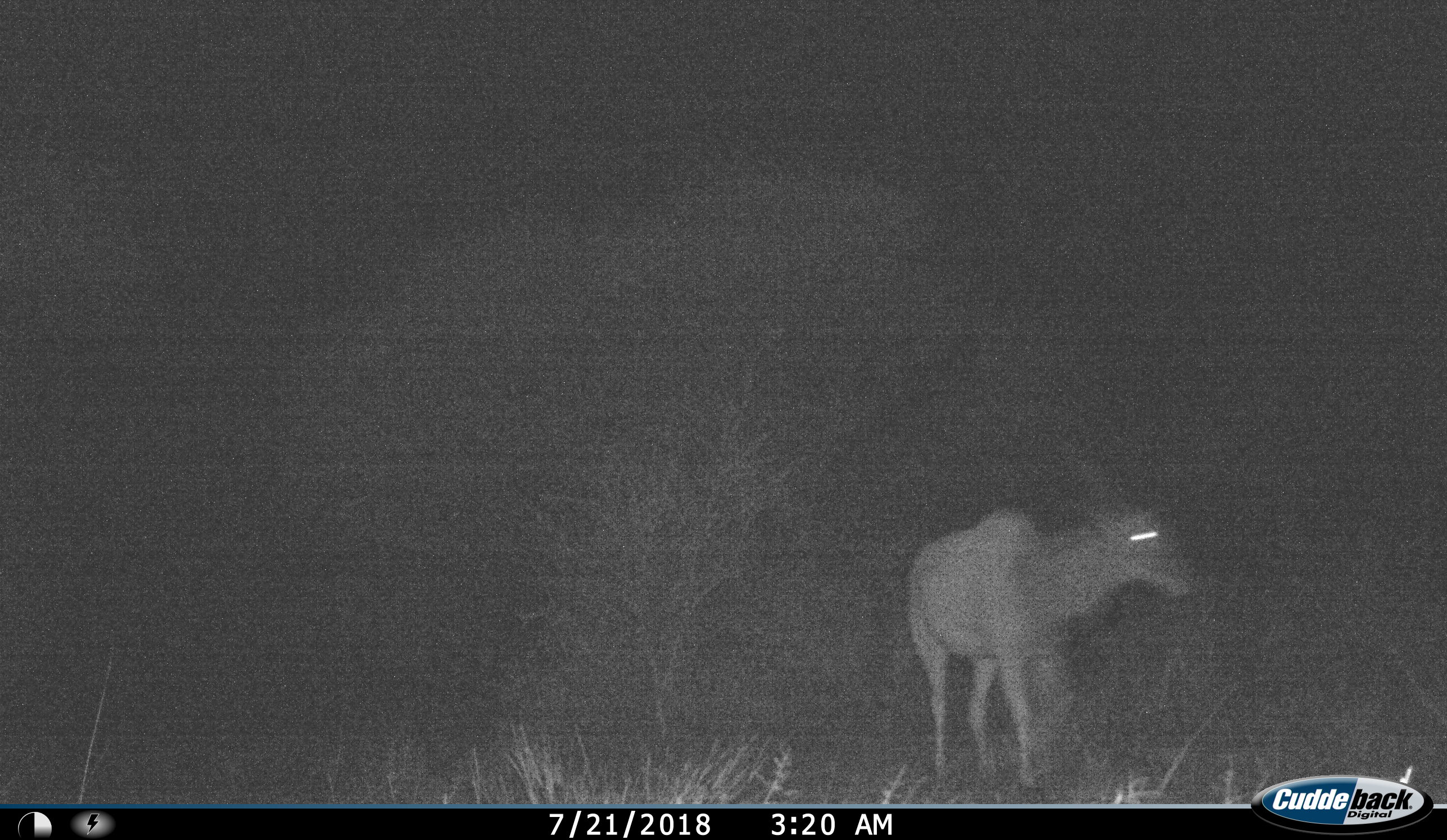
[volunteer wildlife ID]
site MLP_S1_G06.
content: unidentified animal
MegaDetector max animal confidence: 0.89